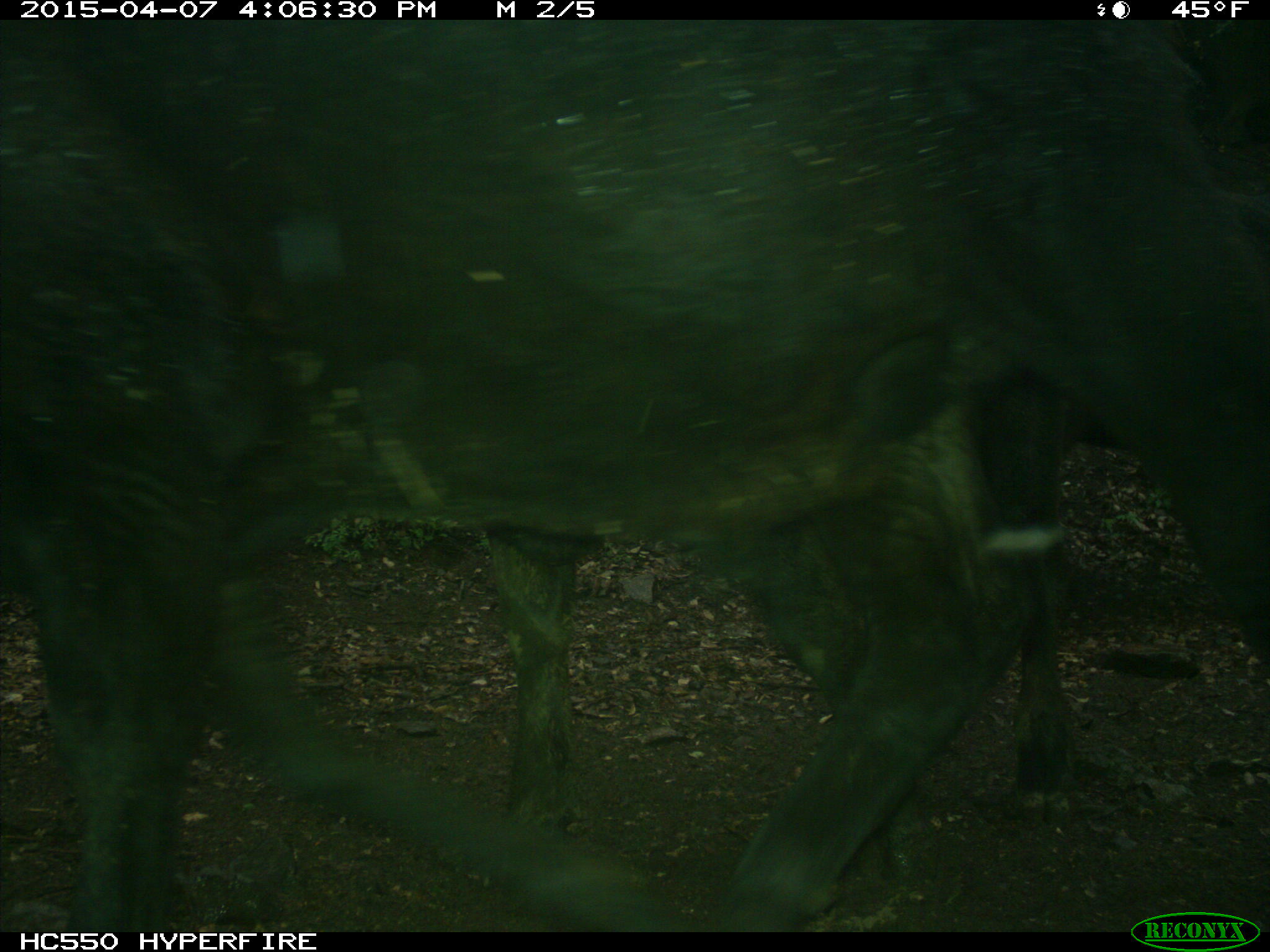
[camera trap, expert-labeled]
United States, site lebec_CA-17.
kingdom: Animalia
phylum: Chordata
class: Mammalia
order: Artiodactyla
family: Bovidae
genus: Bos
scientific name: Bos taurus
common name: domestic cow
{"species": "Bos taurus (domestic cow)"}